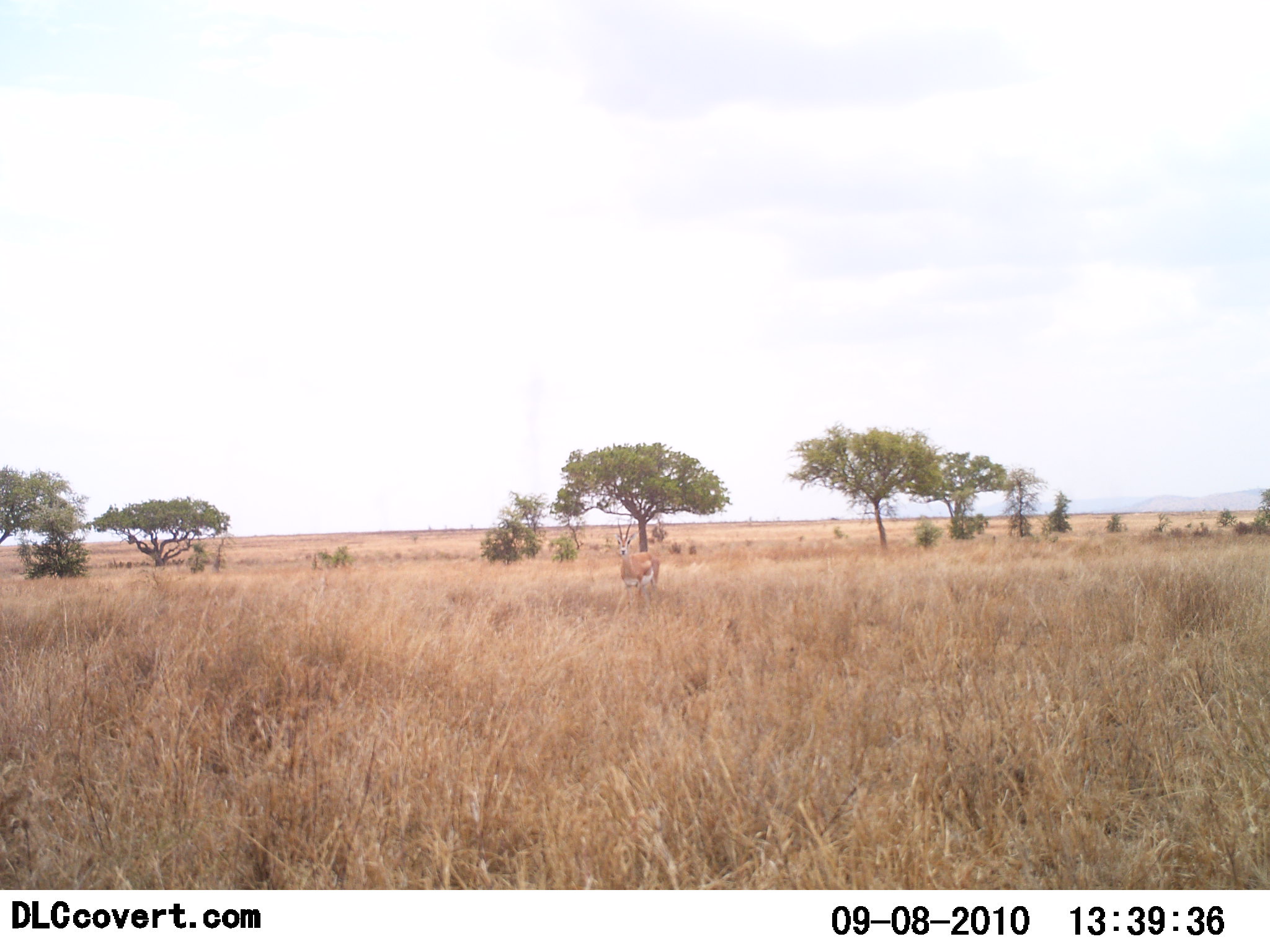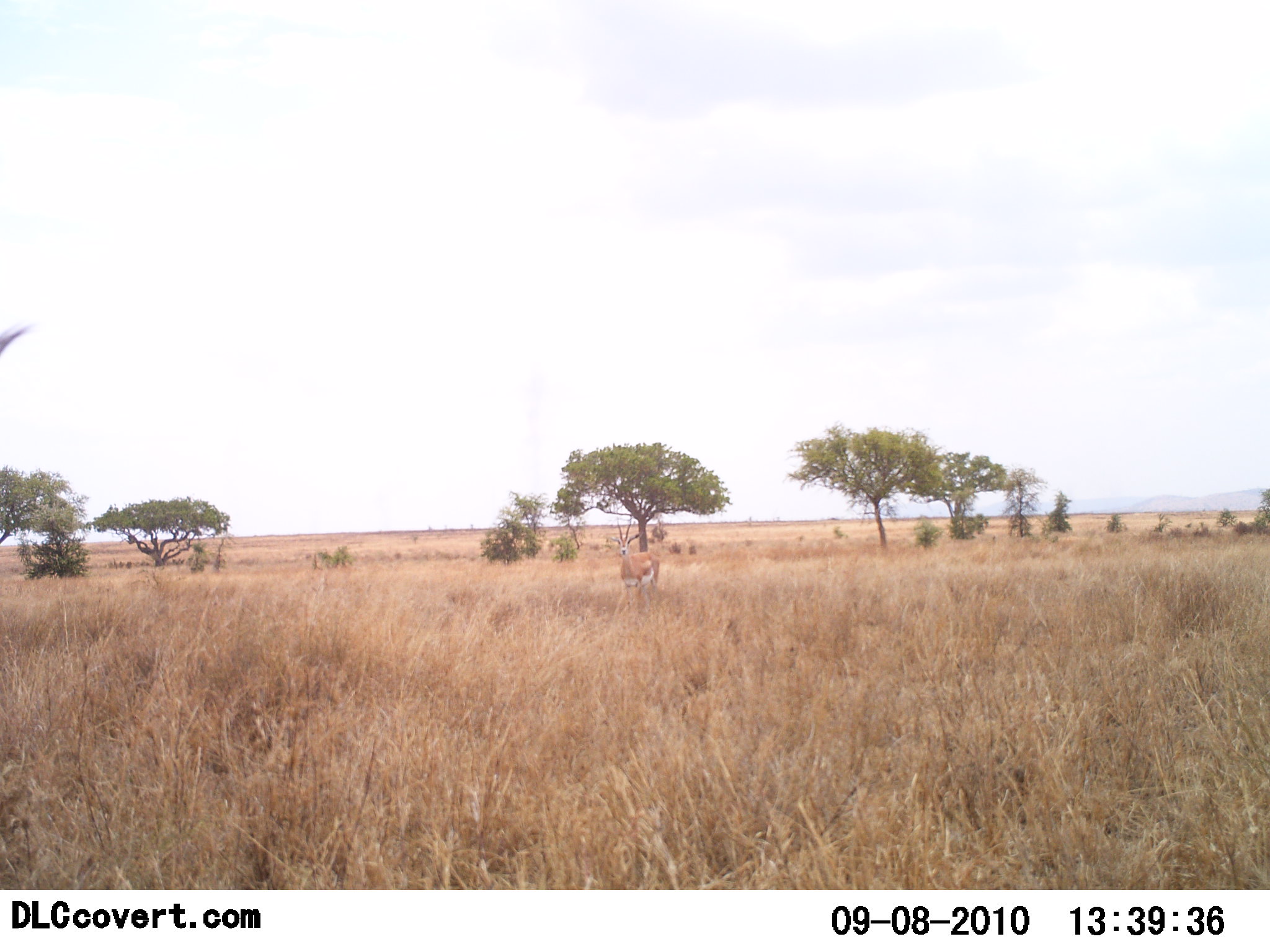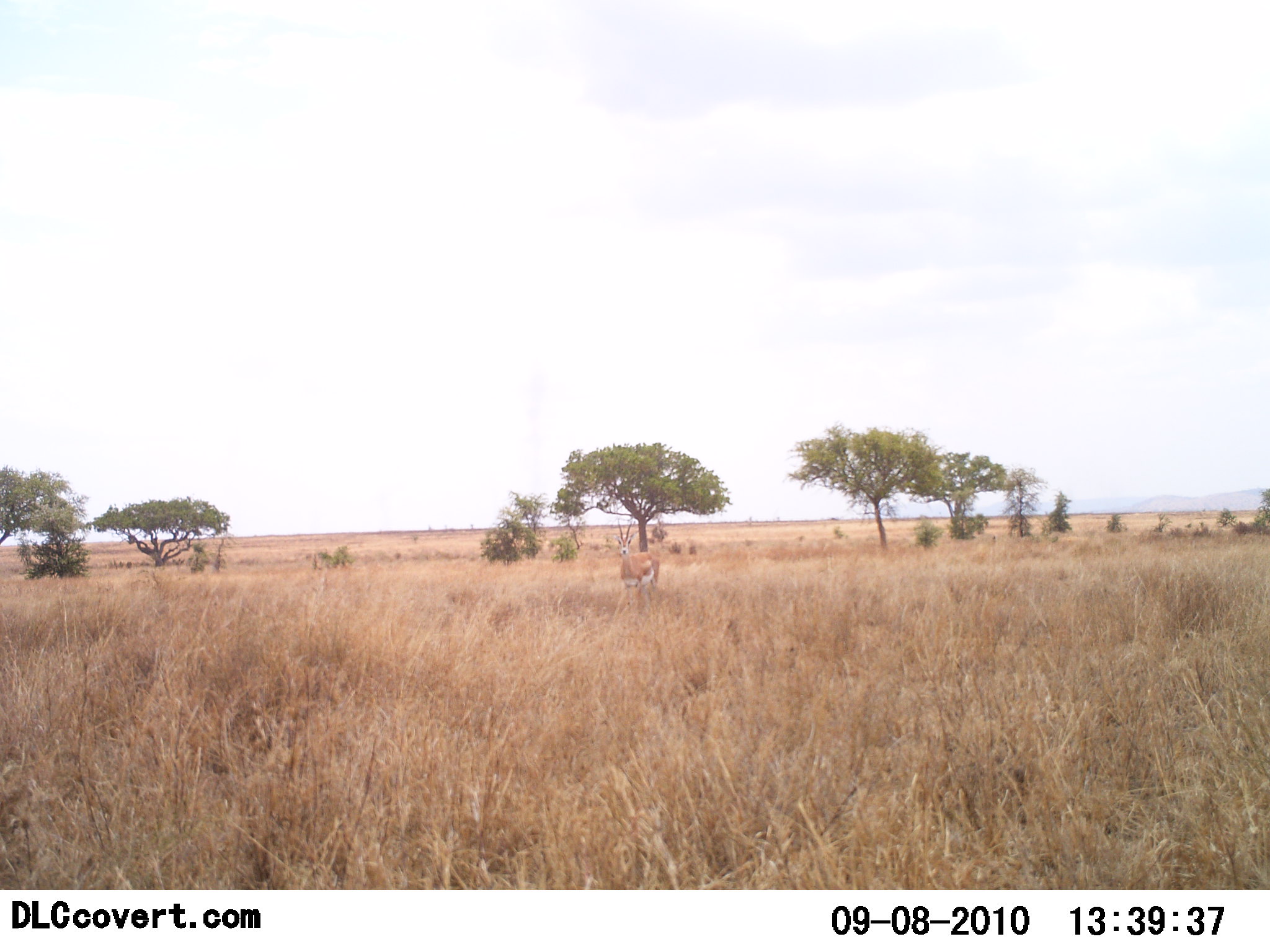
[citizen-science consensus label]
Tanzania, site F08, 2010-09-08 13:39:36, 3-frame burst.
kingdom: Animalia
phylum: Chordata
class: Mammalia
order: Artiodactyla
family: Bovidae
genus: Nanger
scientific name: Nanger granti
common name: grant's gazelle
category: gazellegrants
Gazellegrants (grant's gazelle) (Nanger granti), count 1. Behavior (volunteer vote fractions): standing 100%, resting 0%, moving 0%, interacting 0%. Young present (vote fraction): 0%. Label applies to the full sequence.